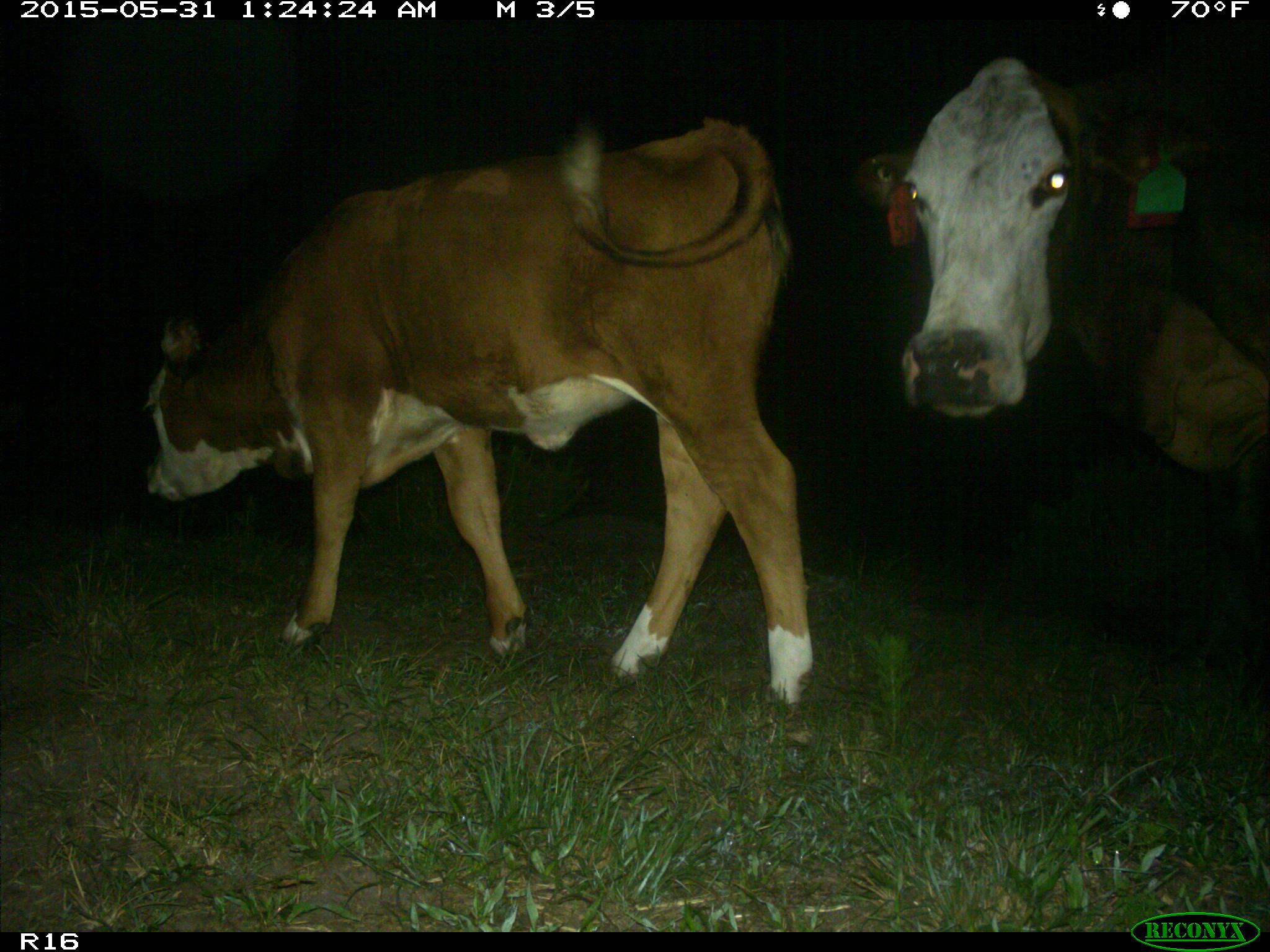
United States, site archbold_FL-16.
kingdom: Animalia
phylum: Chordata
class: Mammalia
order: Artiodactyla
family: Bovidae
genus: Bos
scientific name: Bos taurus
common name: domestic cow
Bos taurus (domestic cow).